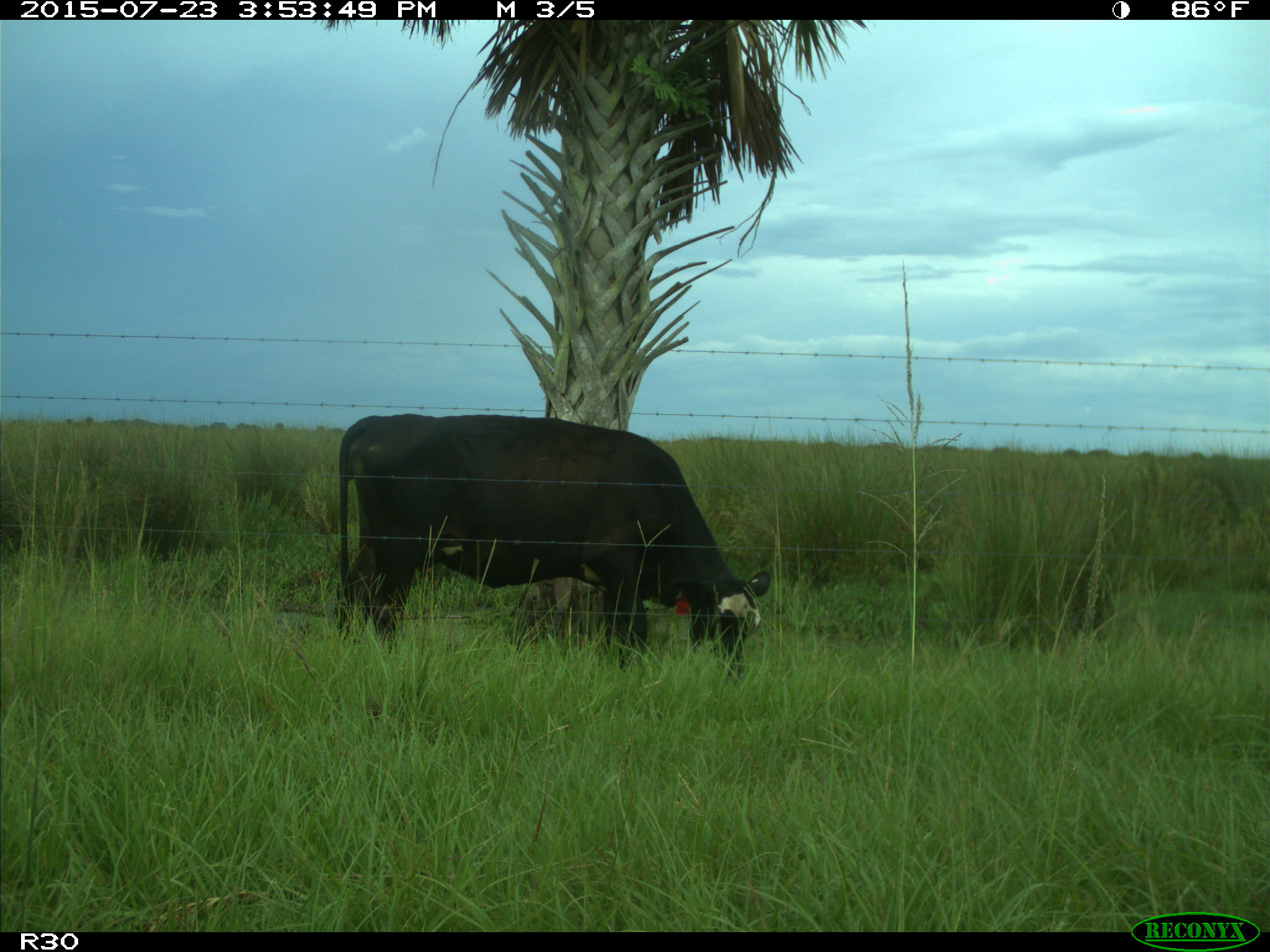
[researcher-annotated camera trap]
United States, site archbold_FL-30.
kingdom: Animalia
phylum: Chordata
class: Mammalia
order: Artiodactyla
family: Bovidae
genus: Bos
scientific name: Bos taurus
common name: domestic cow